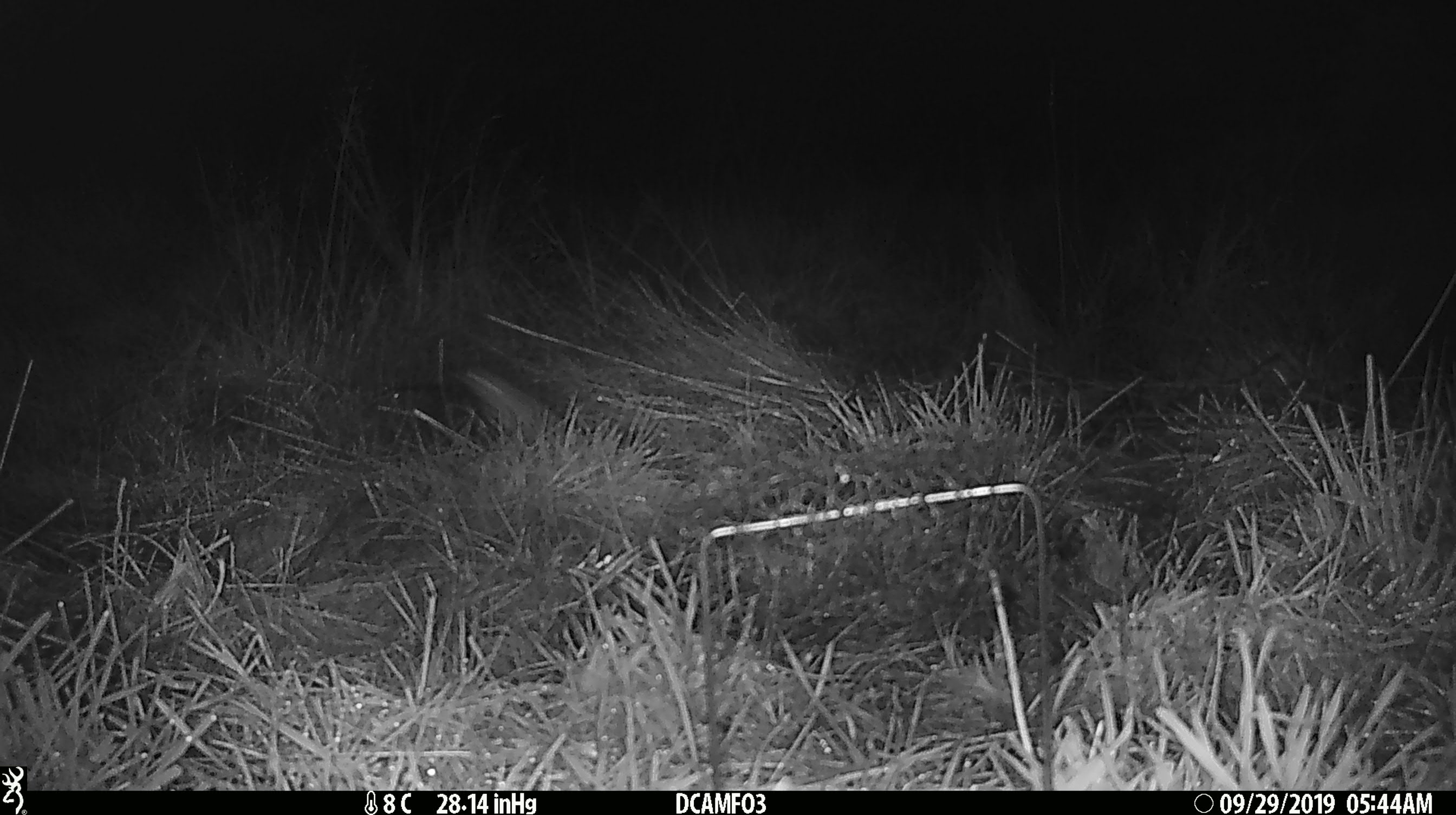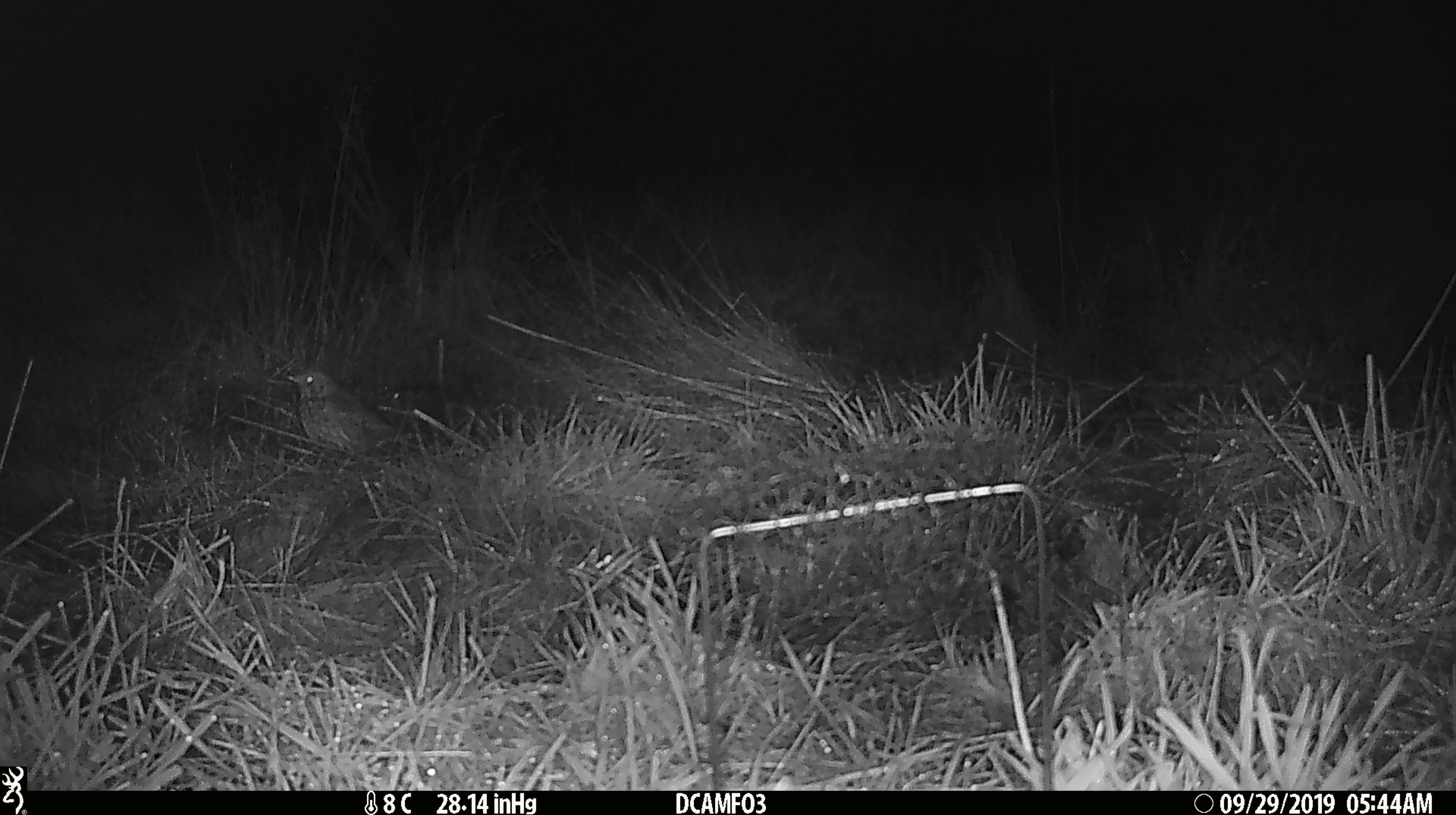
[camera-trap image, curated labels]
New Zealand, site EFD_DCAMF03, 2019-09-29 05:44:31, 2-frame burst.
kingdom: Animalia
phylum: Chordata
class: Aves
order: Passeriformes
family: Turdidae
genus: Turdus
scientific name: Turdus philomelos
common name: song thrush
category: thrush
Thrush (song thrush) (Turdus philomelos).